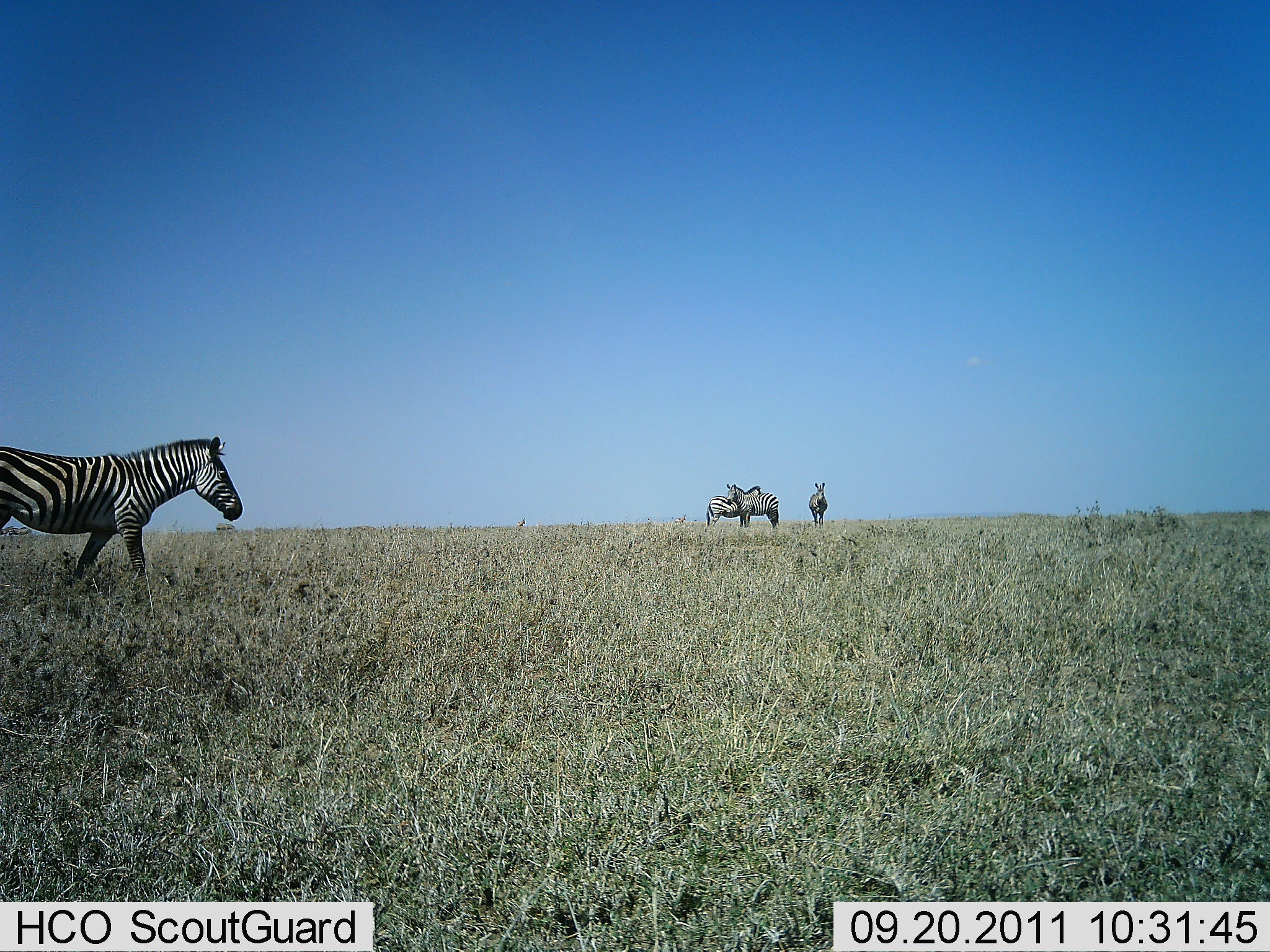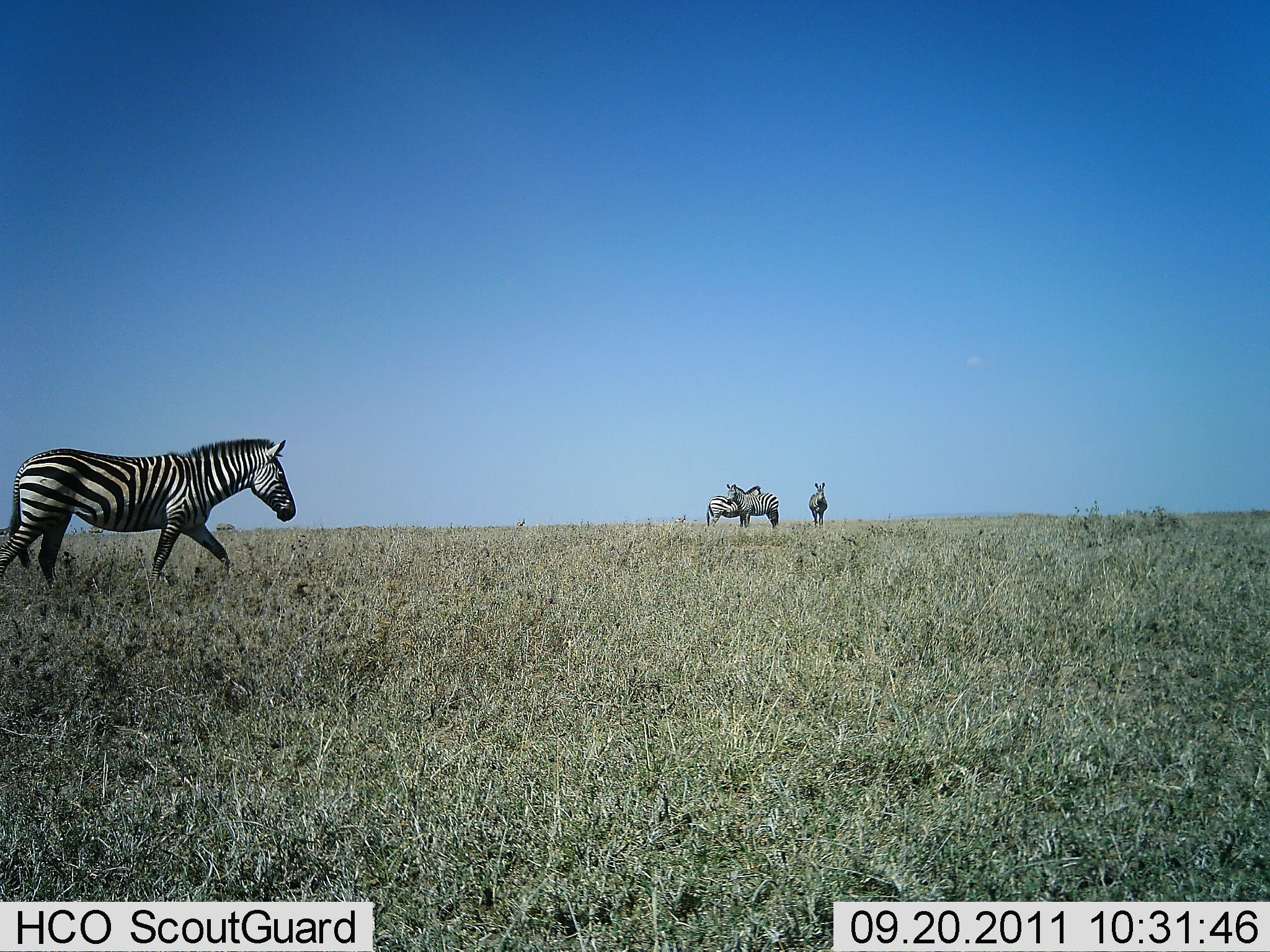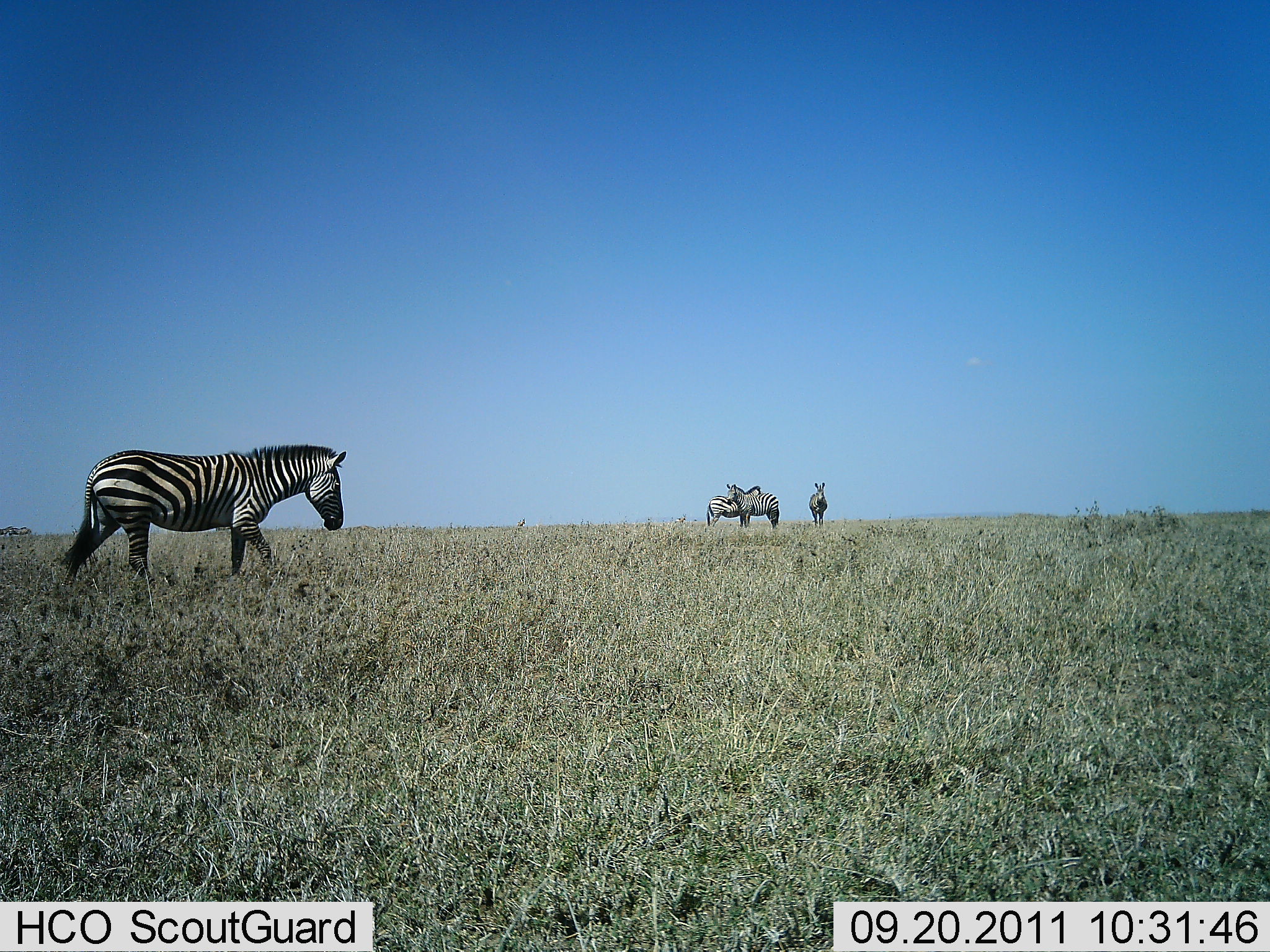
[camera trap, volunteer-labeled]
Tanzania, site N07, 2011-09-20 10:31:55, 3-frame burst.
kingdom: Animalia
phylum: Chordata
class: Mammalia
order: Perissodactyla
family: Equidae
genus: Equus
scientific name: Equus quagga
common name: plains zebra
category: zebra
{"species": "zebra (plains zebra) (Equus quagga)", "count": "4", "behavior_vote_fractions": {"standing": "82%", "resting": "0%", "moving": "91%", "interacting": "0%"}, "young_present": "0%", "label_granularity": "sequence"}